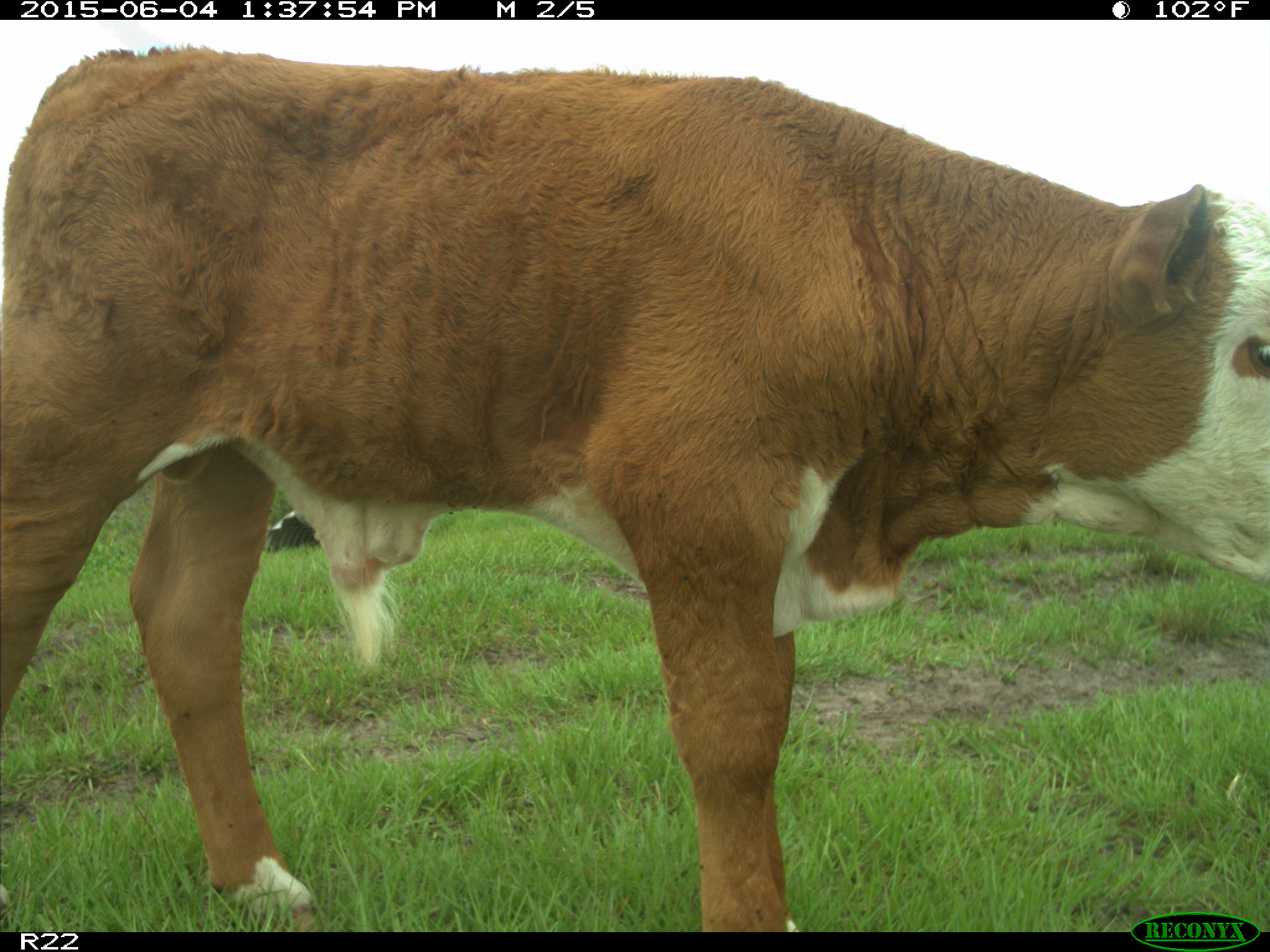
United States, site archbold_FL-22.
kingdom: Animalia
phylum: Chordata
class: Mammalia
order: Artiodactyla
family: Bovidae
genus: Bos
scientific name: Bos taurus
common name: domestic cow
Bos taurus (domestic cow).